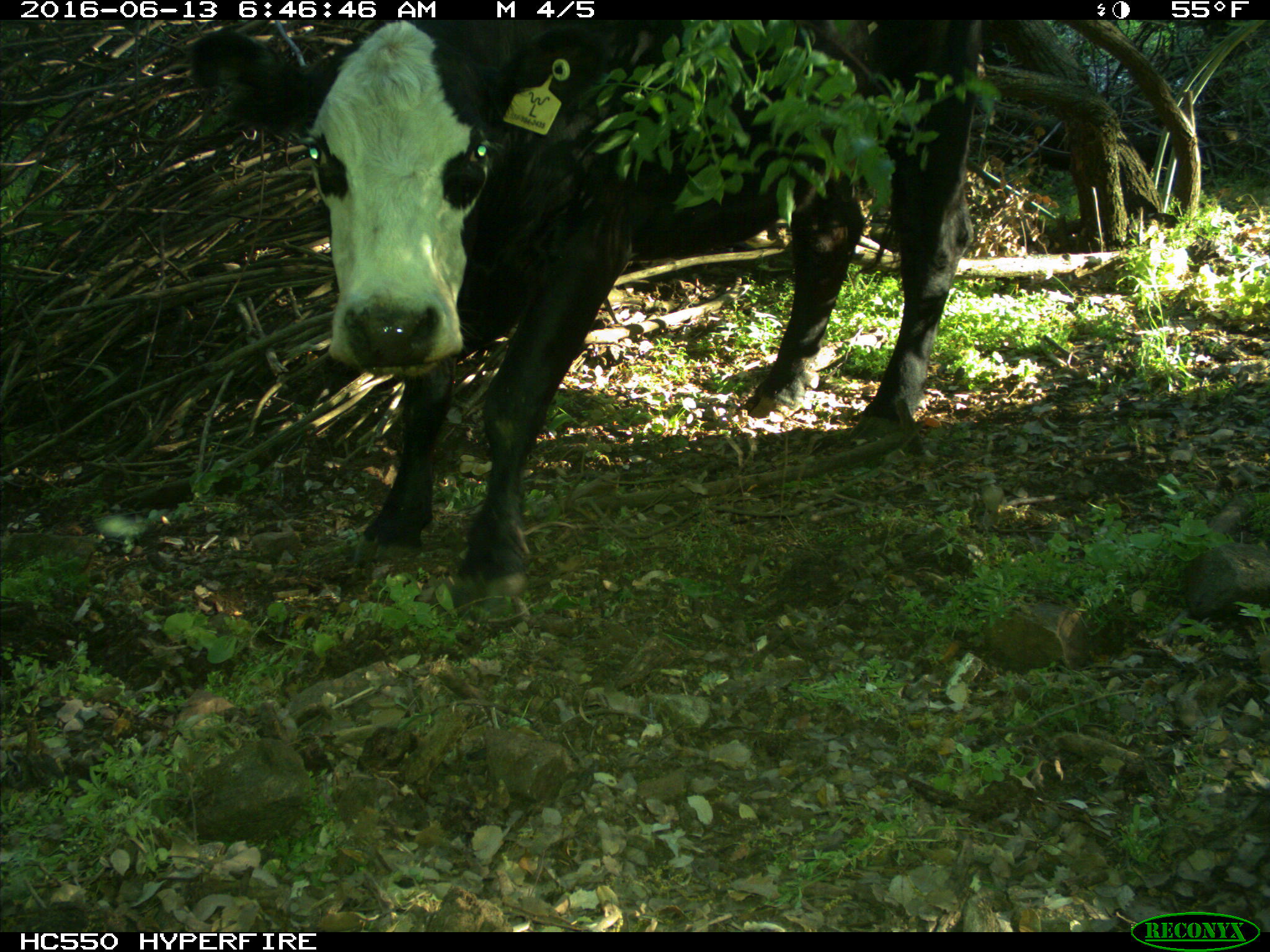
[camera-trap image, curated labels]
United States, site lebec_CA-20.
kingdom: Animalia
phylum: Chordata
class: Mammalia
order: Artiodactyla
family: Bovidae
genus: Bos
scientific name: Bos taurus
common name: domestic cow